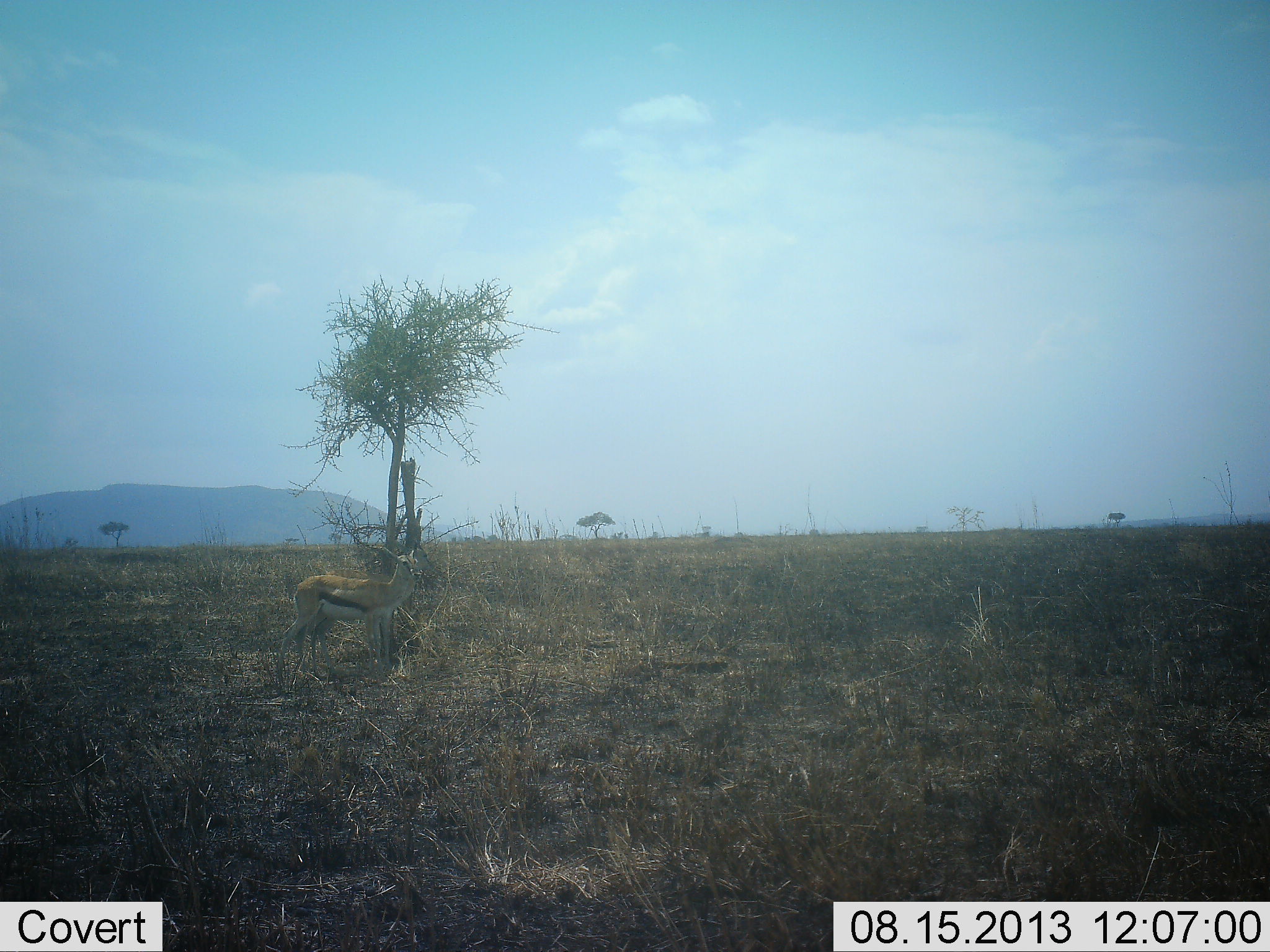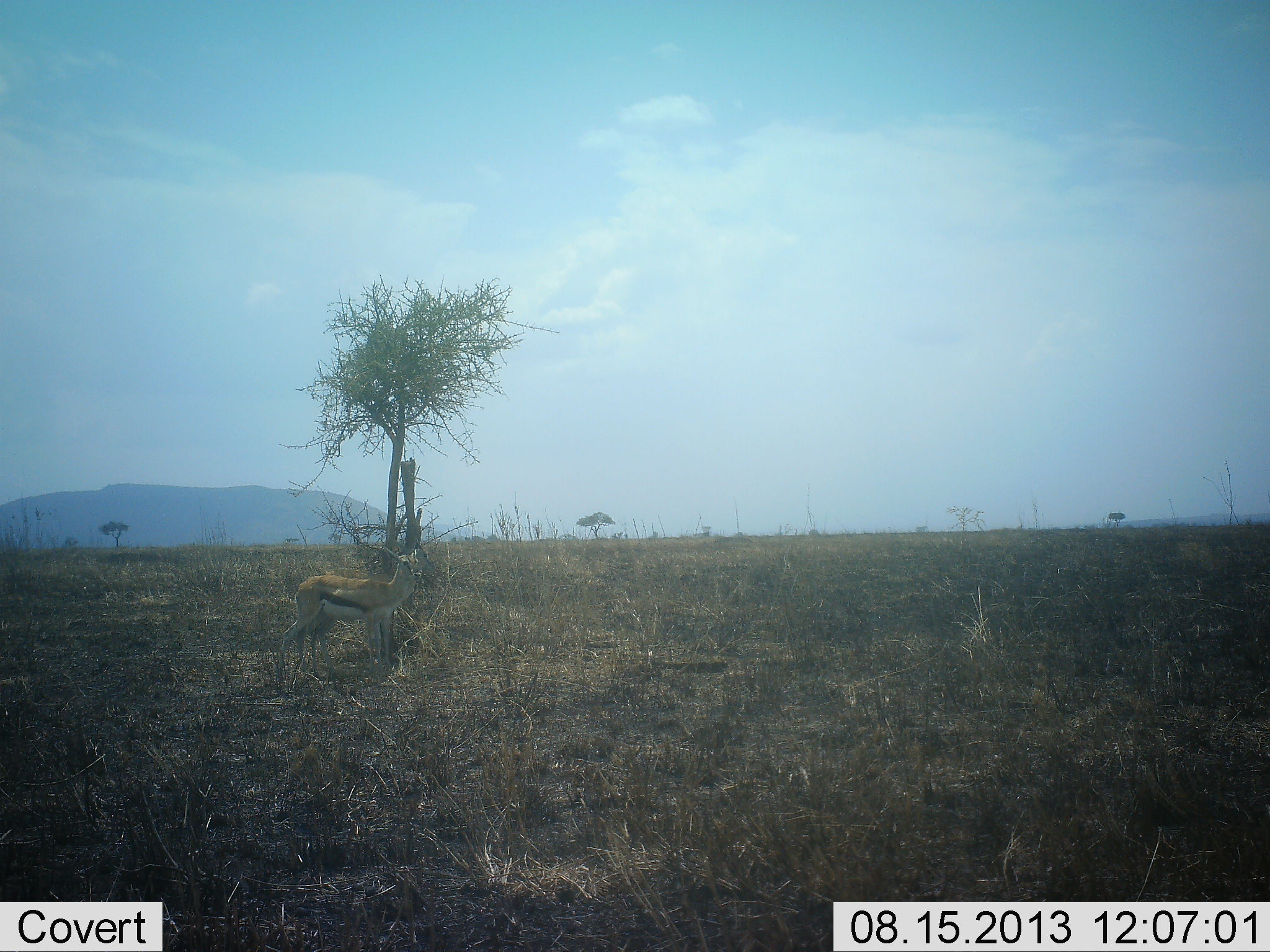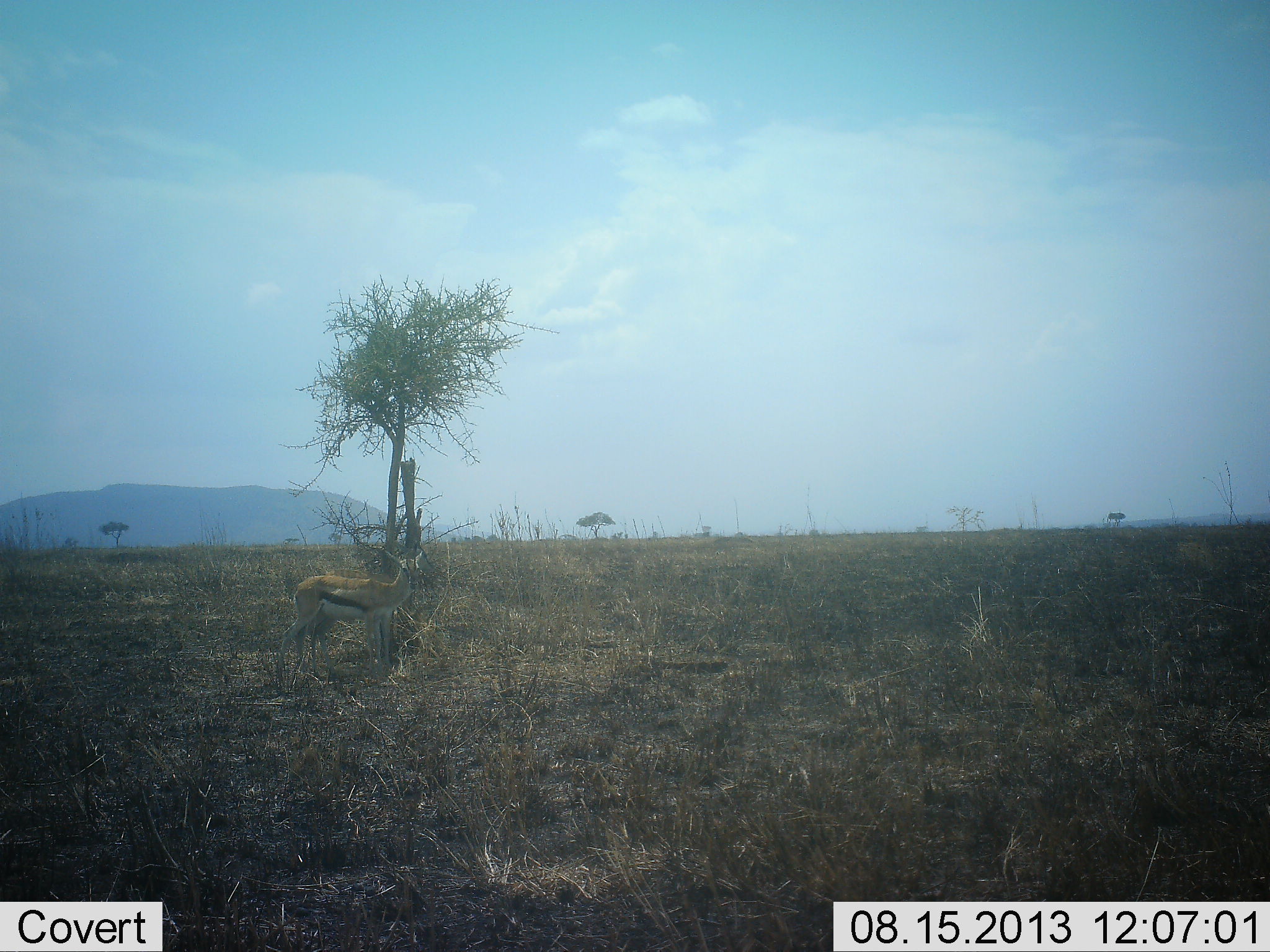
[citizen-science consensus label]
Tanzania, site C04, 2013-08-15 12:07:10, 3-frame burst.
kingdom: Animalia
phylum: Chordata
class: Mammalia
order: Artiodactyla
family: Bovidae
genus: Eudorcas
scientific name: Eudorcas thomsonii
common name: thomson's gazelle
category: gazellethomsons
Gazellethomsons (thomson's gazelle) (Eudorcas thomsonii), count 1. Behavior (volunteer vote fractions): standing 100%, resting 0%, moving 0%, interacting 0%. Young present (vote fraction): 0%. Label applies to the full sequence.